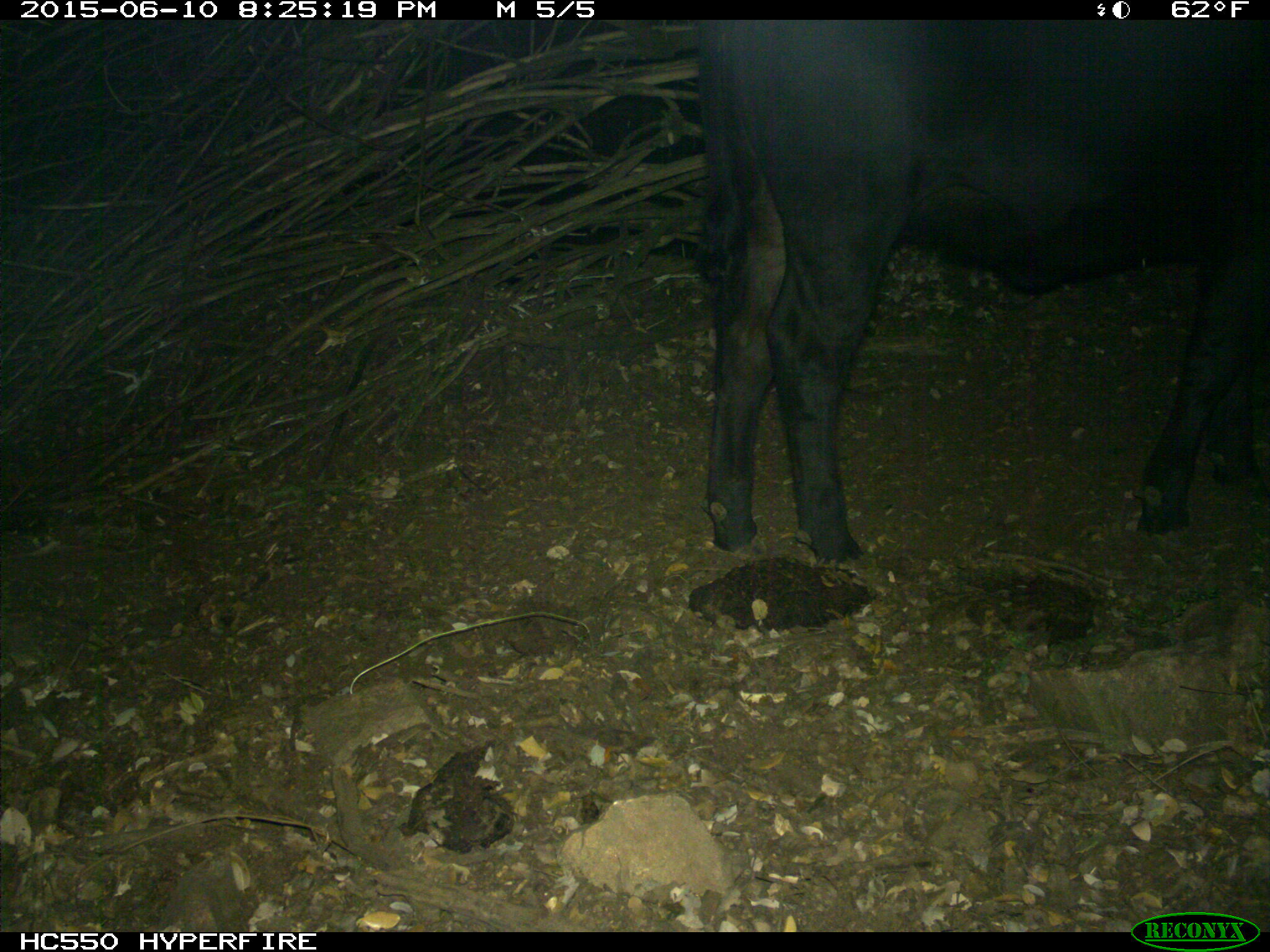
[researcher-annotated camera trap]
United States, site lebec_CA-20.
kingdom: Animalia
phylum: Chordata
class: Mammalia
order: Artiodactyla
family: Bovidae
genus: Bos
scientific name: Bos taurus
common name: domestic cow